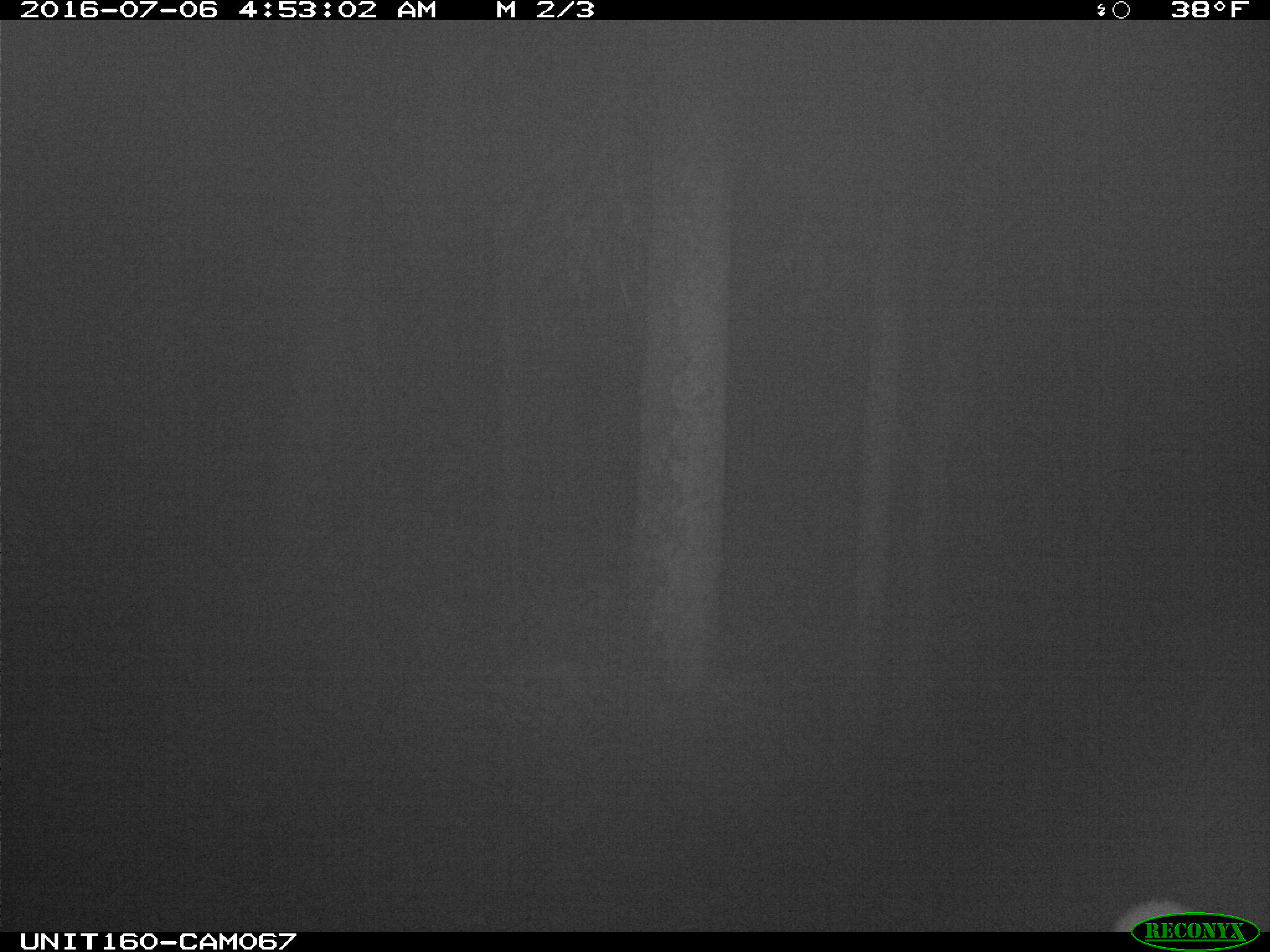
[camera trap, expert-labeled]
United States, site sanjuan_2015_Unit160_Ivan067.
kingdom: Animalia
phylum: Chordata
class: Mammalia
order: Artiodactyla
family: Cervidae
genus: Cervus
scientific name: Cervus elaphus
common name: red deer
Cervus elaphus (red deer).